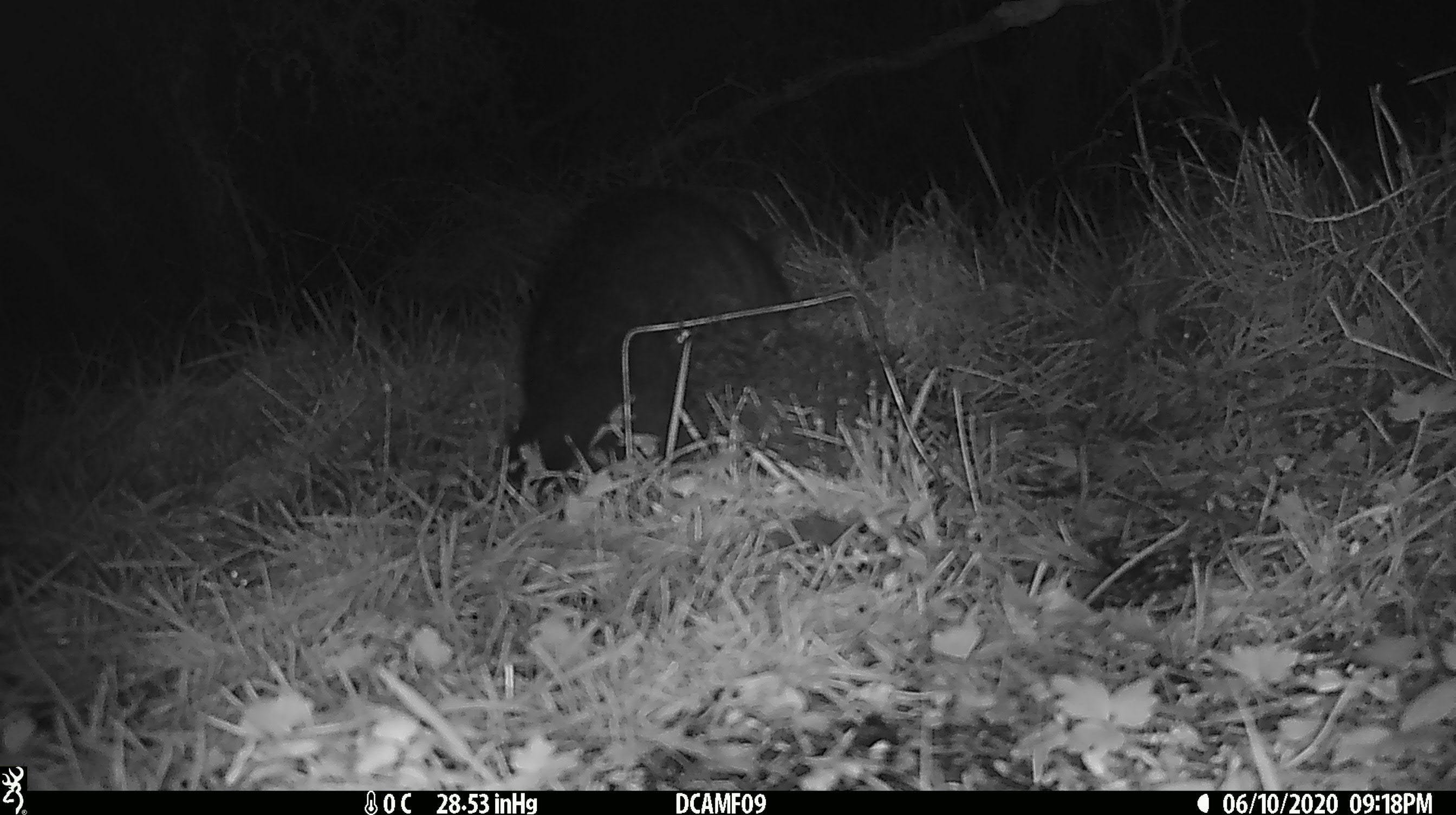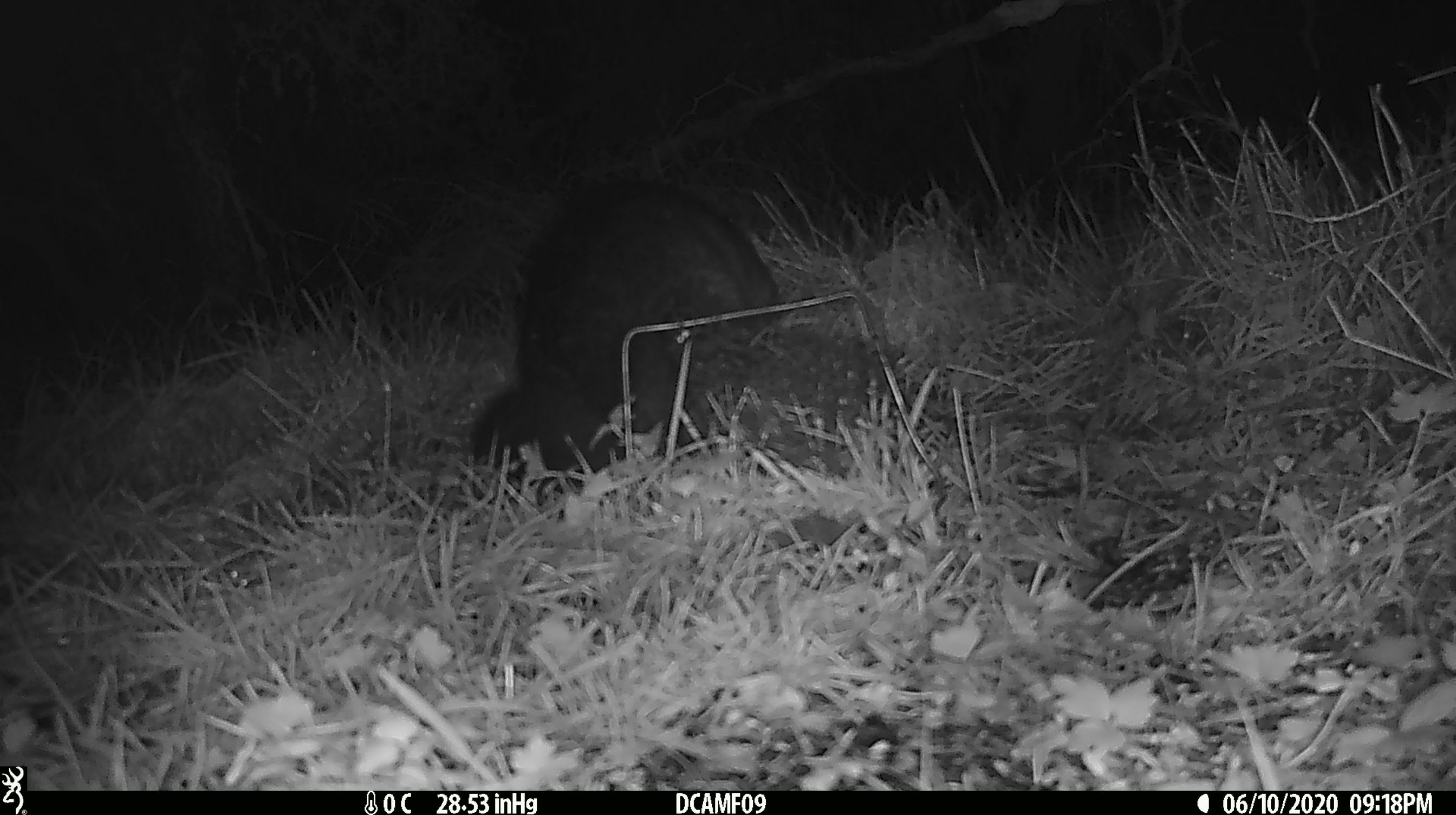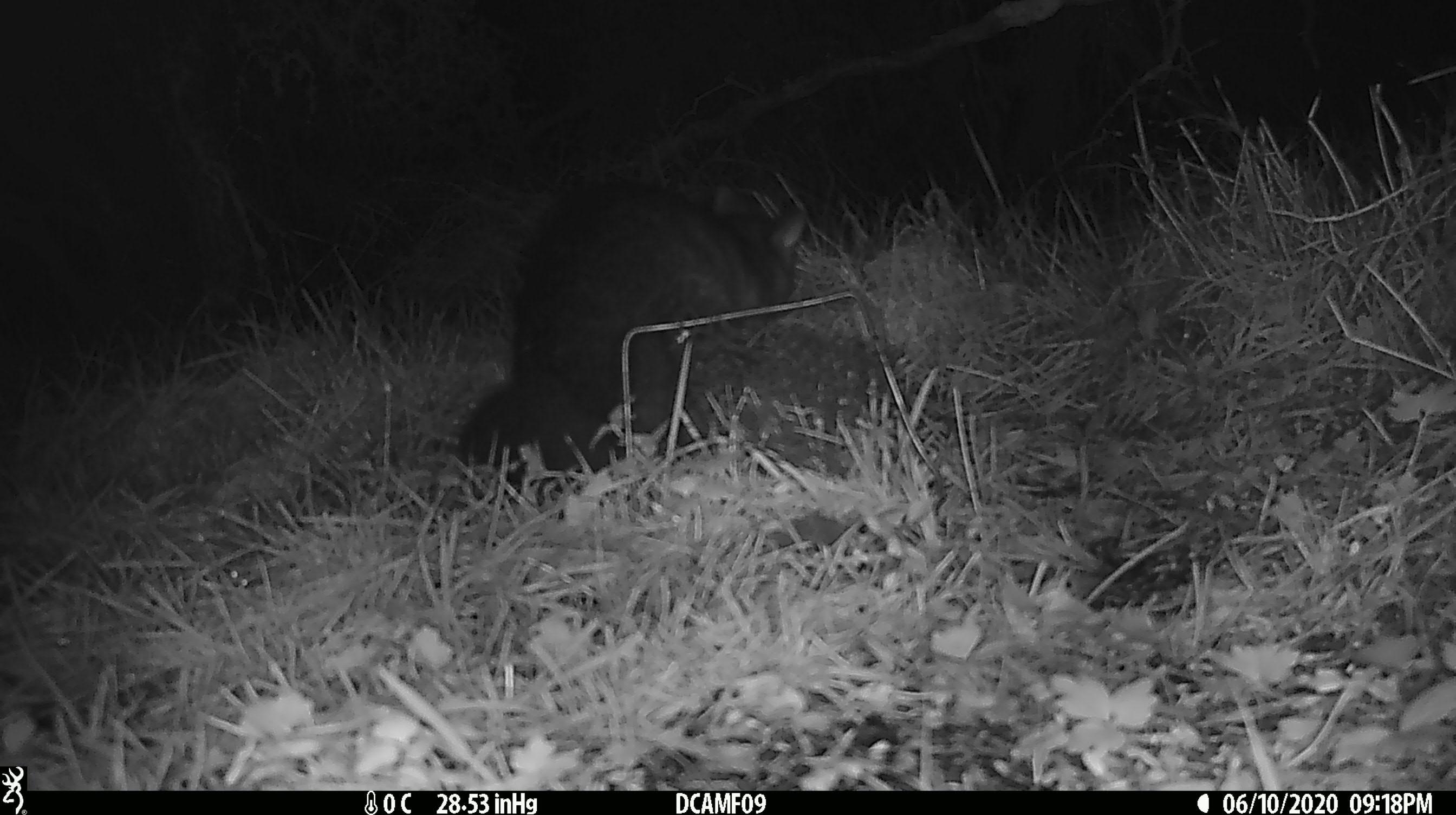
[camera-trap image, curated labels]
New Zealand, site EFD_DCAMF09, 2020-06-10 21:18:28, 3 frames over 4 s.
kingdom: Animalia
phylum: Chordata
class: Mammalia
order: Diprotodontia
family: Phalangeridae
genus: Trichosurus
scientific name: Trichosurus vulpecula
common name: common brushtail possum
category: possum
Possum (common brushtail possum) (Trichosurus vulpecula).